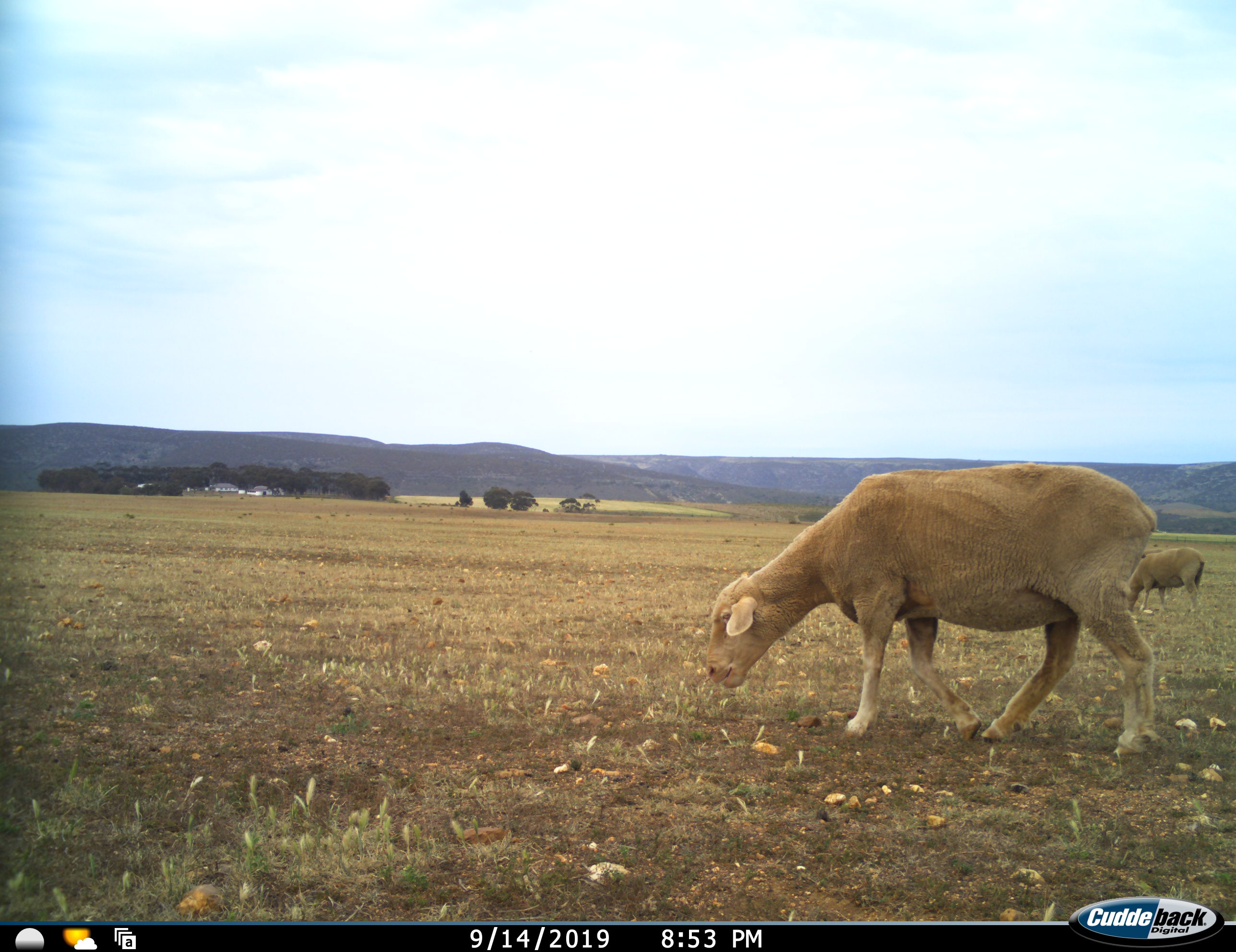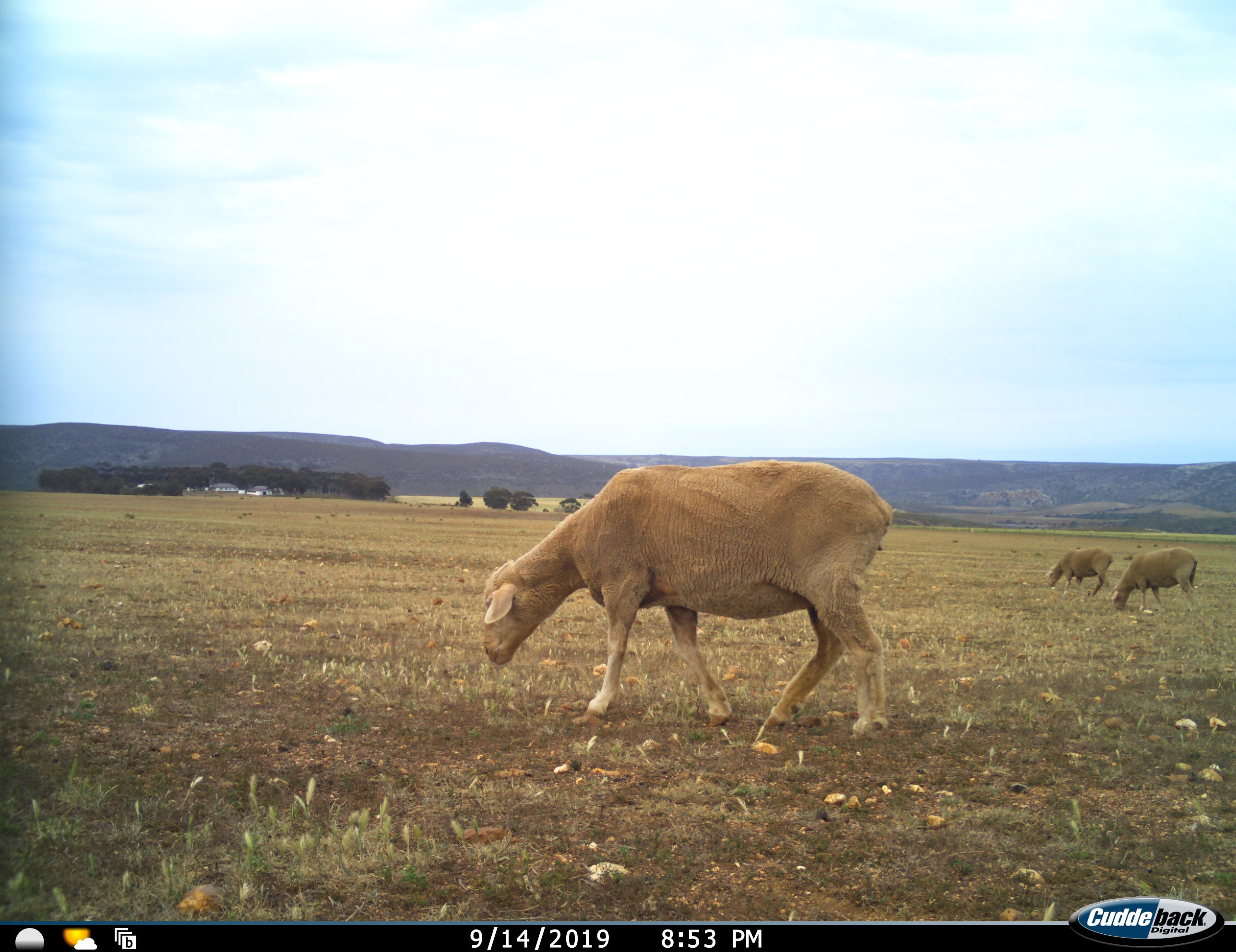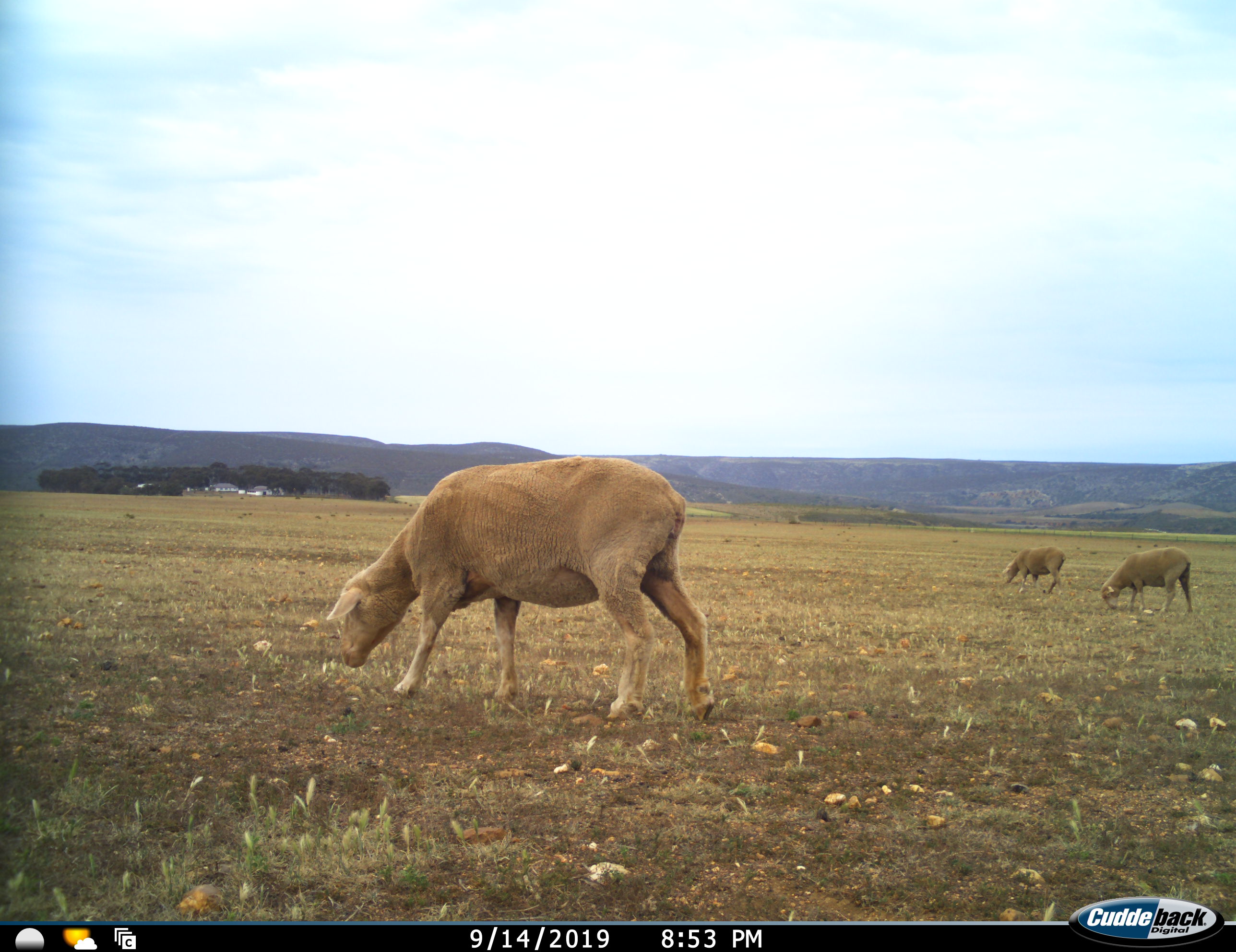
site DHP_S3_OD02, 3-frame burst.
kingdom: Animalia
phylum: Chordata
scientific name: Vertebrata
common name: domestic animal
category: domesticanimal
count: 3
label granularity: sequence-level